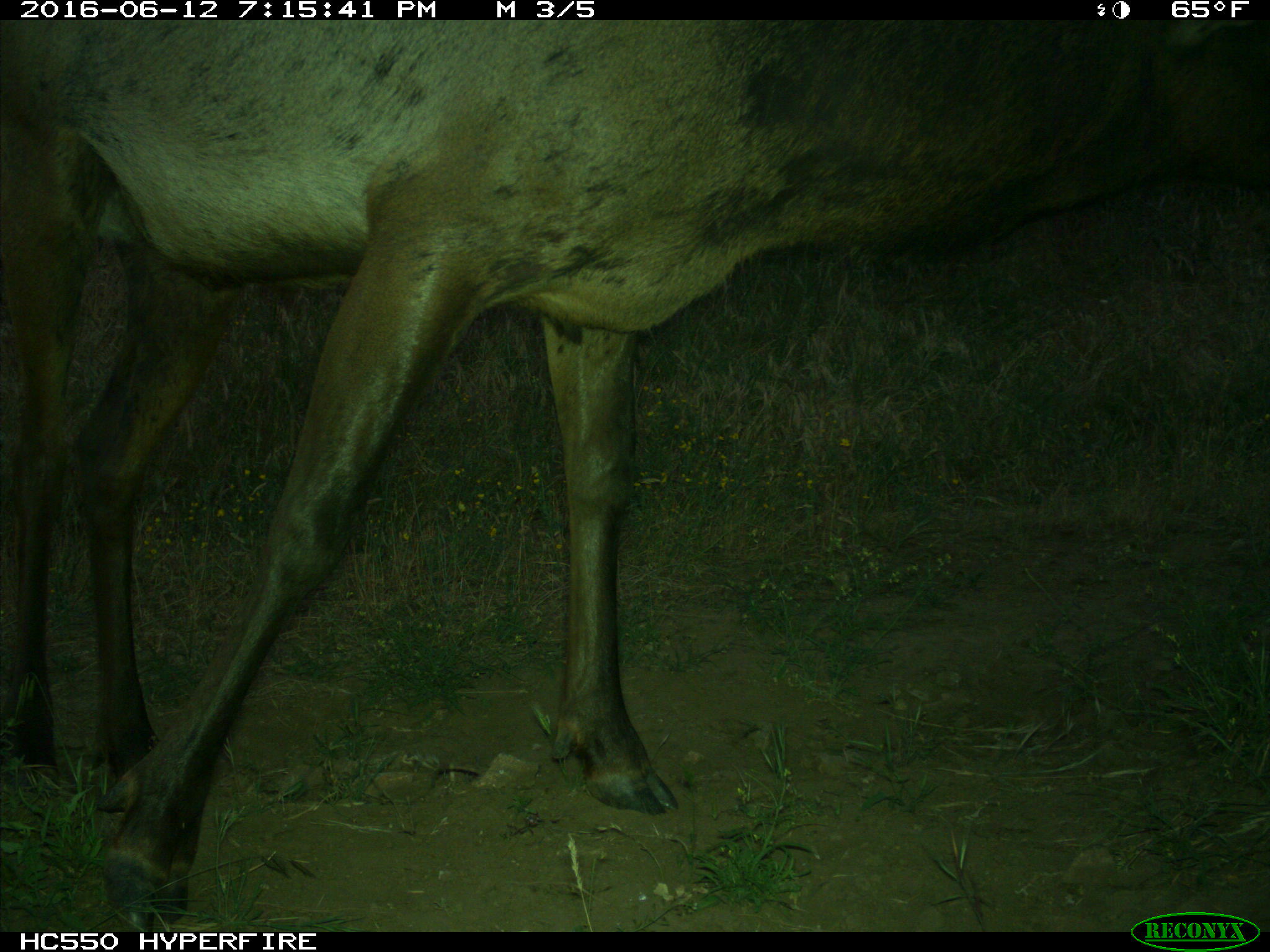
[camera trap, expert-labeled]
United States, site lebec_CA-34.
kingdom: Animalia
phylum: Chordata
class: Mammalia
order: Artiodactyla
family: Cervidae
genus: Cervus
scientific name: Cervus canadensis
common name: elk